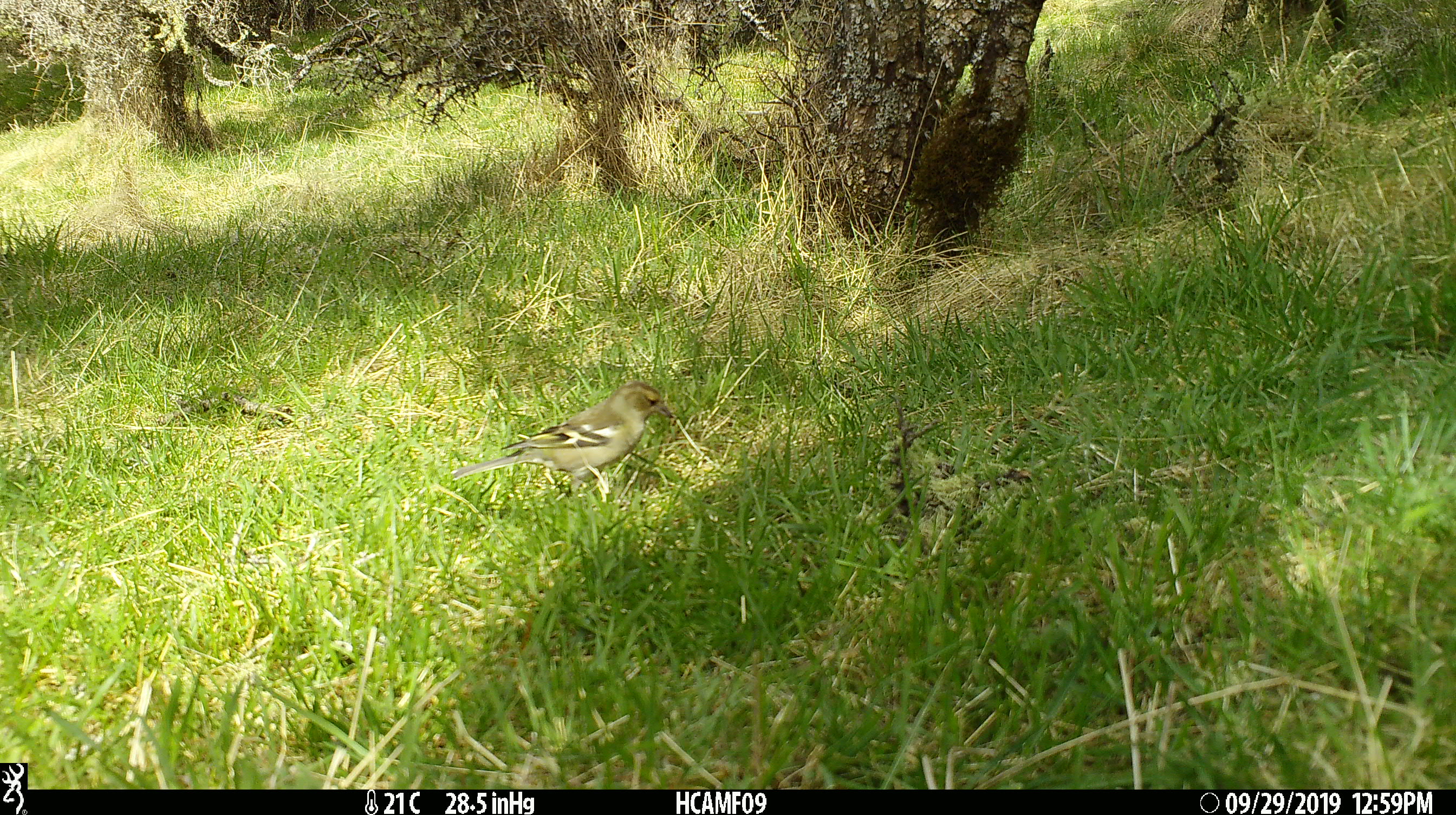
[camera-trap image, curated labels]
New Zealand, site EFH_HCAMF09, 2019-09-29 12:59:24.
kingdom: Animalia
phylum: Chordata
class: Aves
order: Passeriformes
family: Fringillidae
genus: Fringilla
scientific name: Fringilla coelebs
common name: common chaffinch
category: chaffinch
Chaffinch (common chaffinch) (Fringilla coelebs).